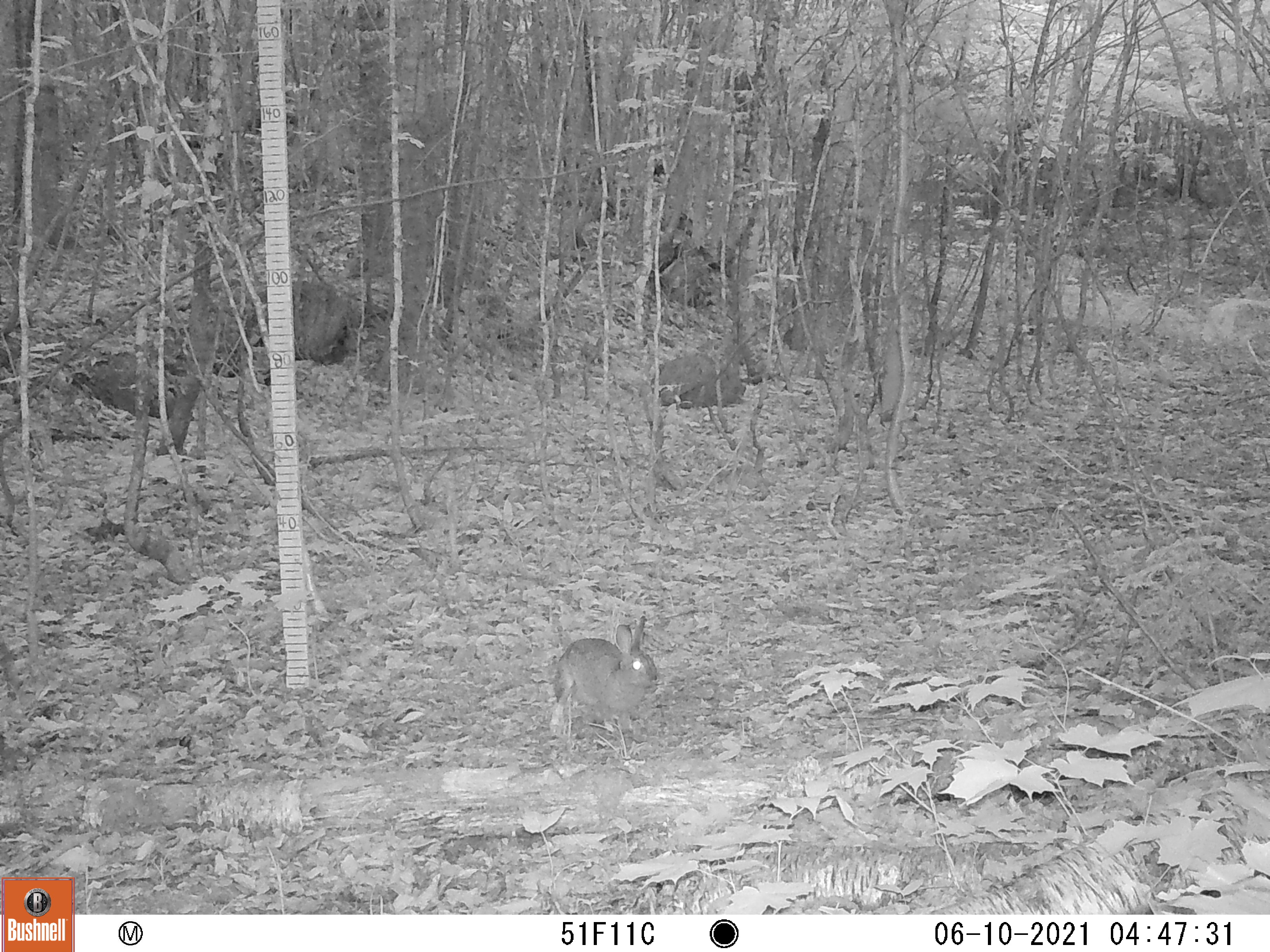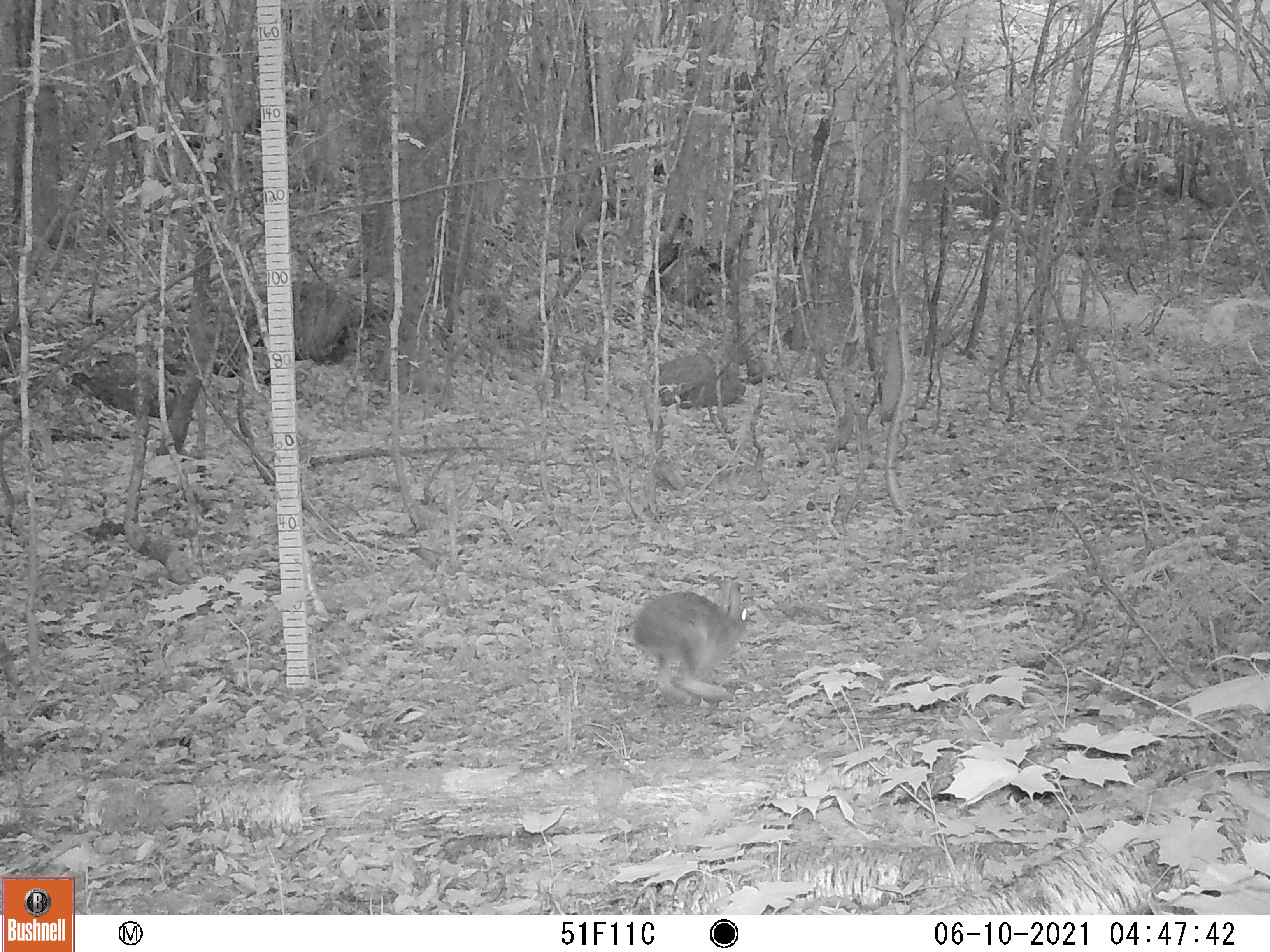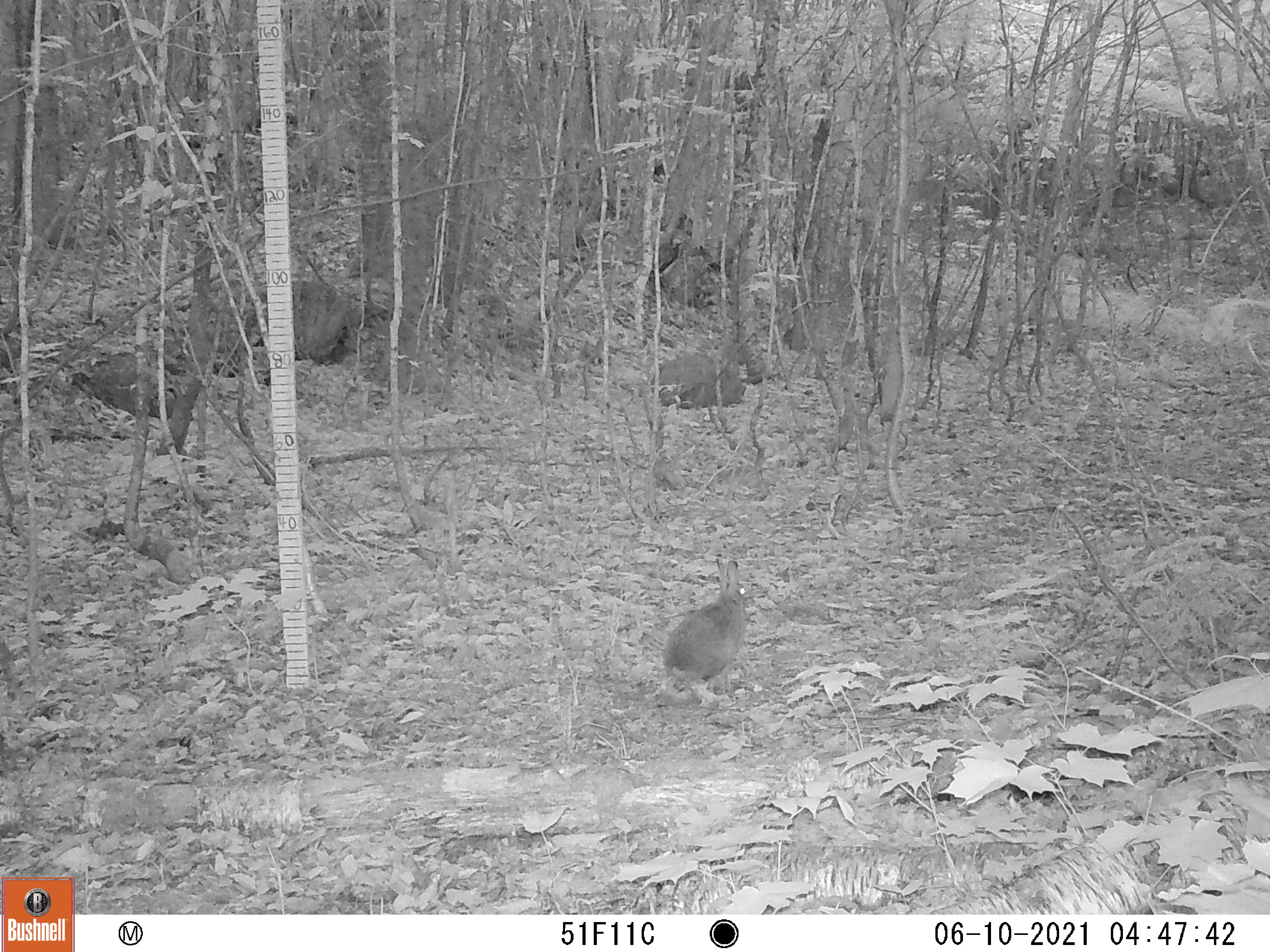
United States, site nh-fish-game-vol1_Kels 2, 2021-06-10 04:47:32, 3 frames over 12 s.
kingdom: Animalia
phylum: Chordata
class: Mammalia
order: Lagomorpha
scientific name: Lagomorpha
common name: rabbit or hare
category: rabbit or hare sp.